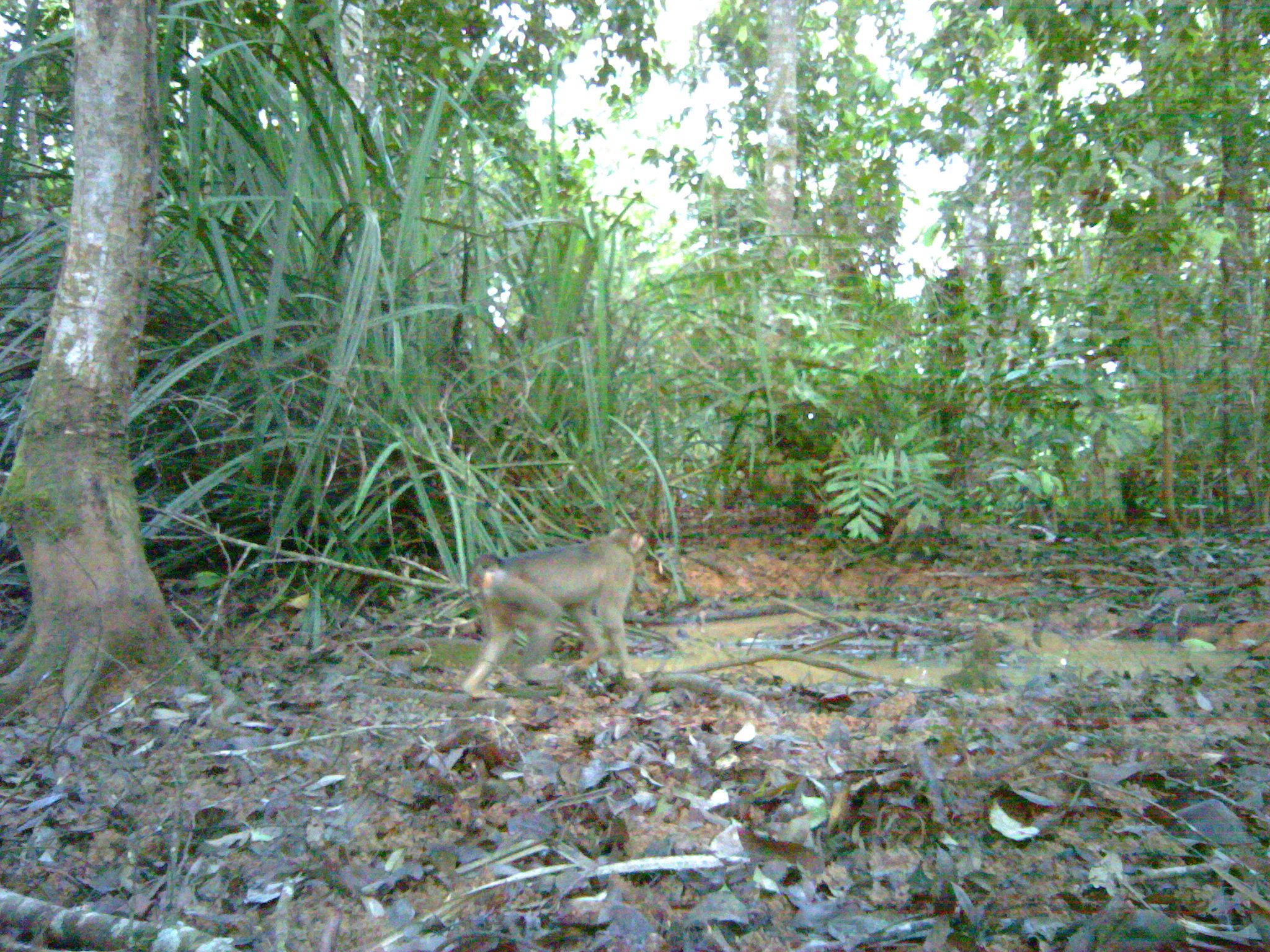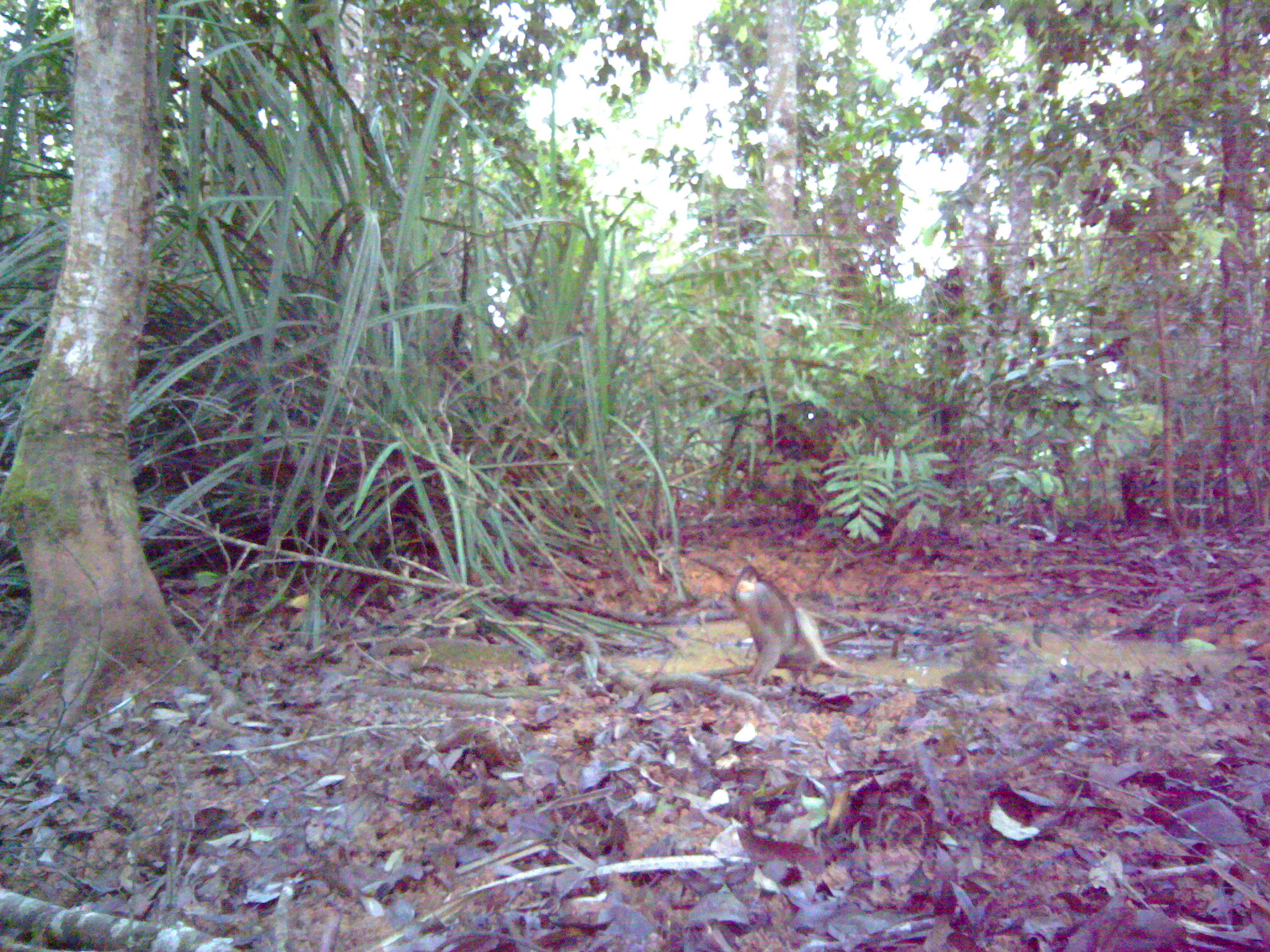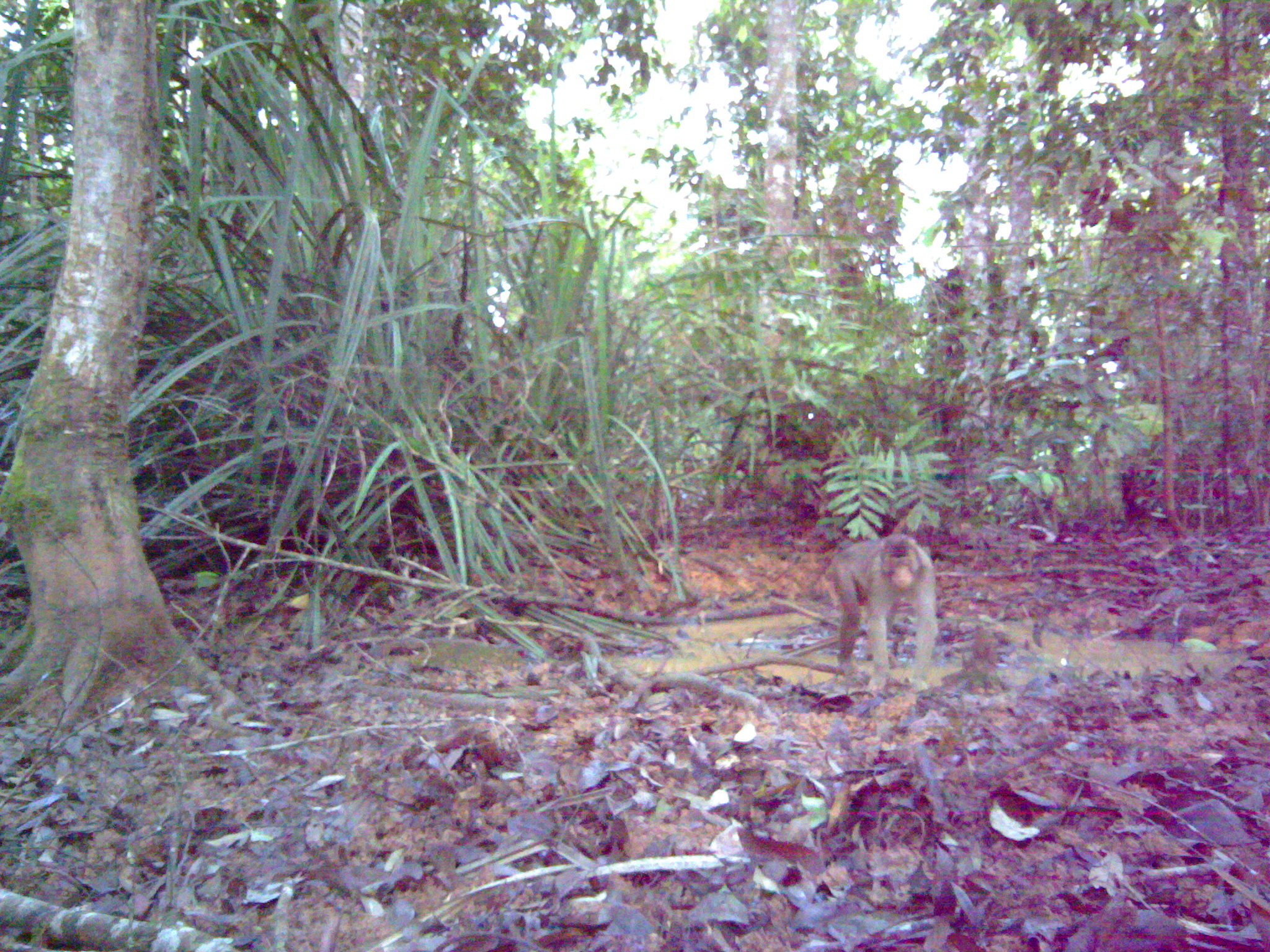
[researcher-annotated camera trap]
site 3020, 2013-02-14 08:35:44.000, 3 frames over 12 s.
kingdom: Animalia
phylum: Chordata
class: Mammalia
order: Primates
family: Cercopithecidae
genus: Macaca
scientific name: Macaca nemestrina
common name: southern pig-tailed macaque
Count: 1.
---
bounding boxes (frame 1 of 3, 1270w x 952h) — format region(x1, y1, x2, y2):
macaca nemestrina: region(460, 527, 648, 700)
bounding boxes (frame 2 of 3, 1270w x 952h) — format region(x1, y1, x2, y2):
macaca nemestrina: region(730, 562, 846, 695)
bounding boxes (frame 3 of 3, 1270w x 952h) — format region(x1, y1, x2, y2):
macaca nemestrina: region(820, 533, 938, 693)